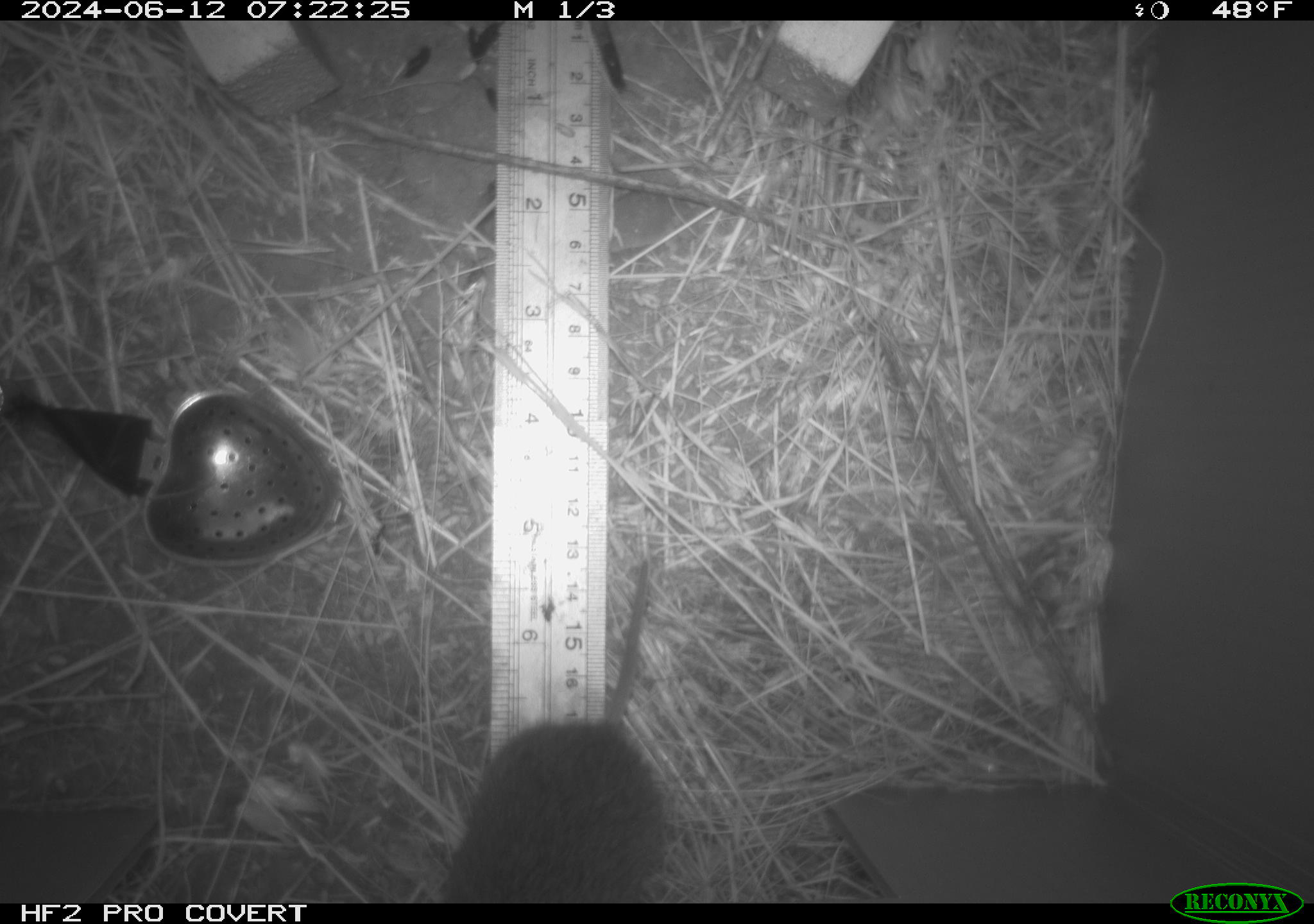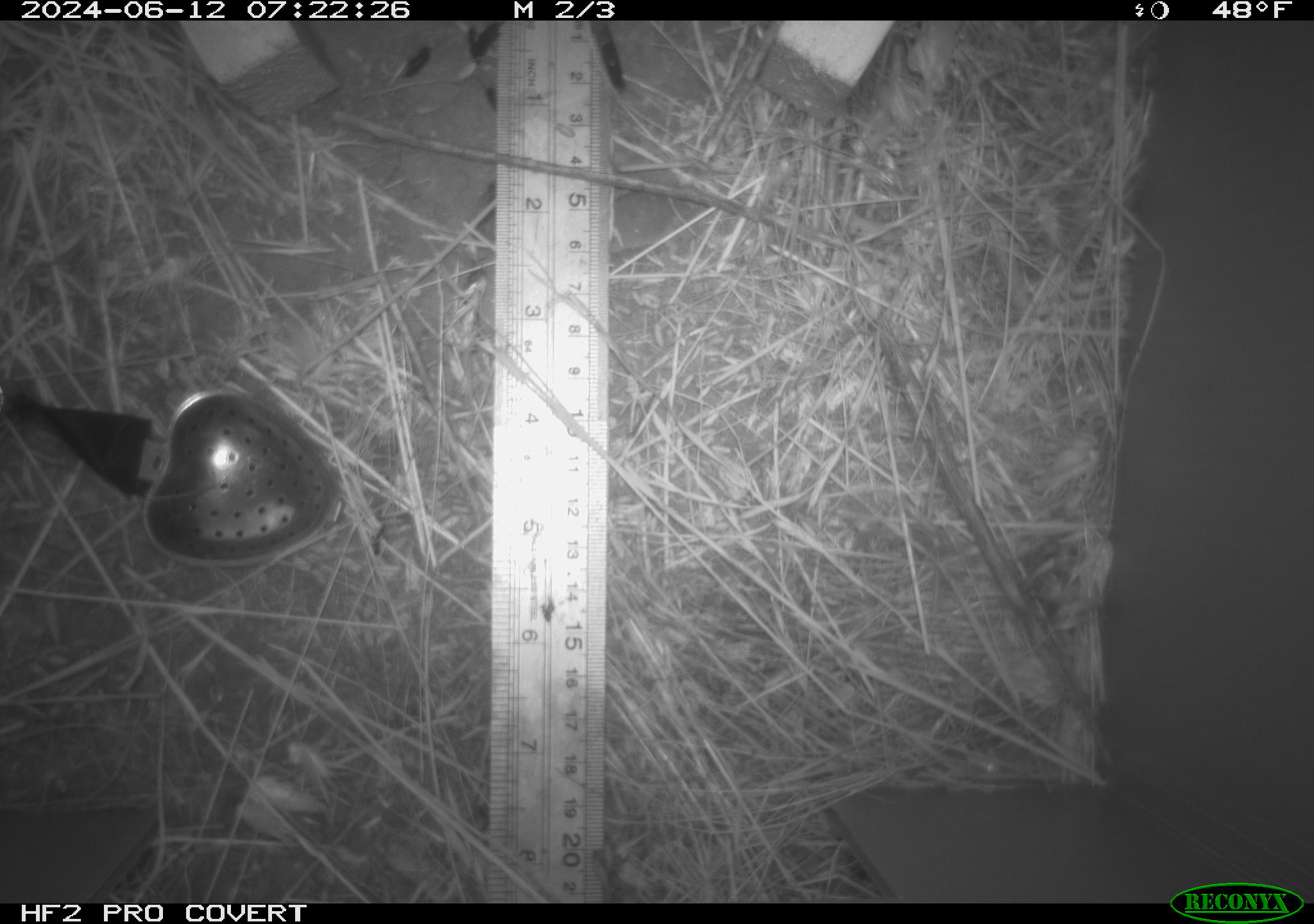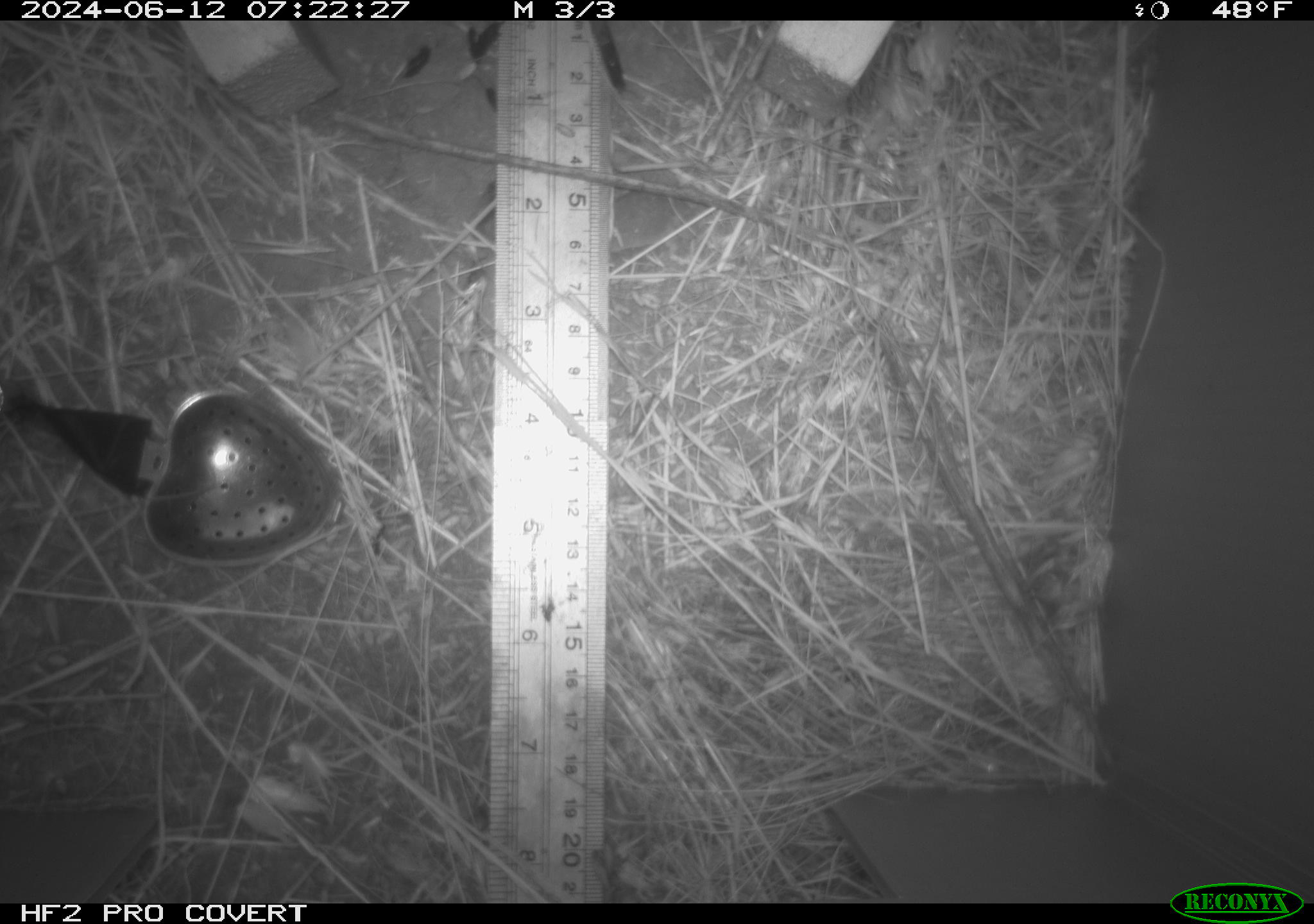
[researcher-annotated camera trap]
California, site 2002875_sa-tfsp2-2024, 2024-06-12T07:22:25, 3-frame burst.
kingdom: Animalia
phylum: Chordata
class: Mammalia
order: Rodentia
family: Cricetidae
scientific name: Arvicolinae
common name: voles, lemmings, and muskrats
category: arvicolinae subfamily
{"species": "arvicolinae subfamily (voles, lemmings, and muskrats) (Arvicolinae)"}